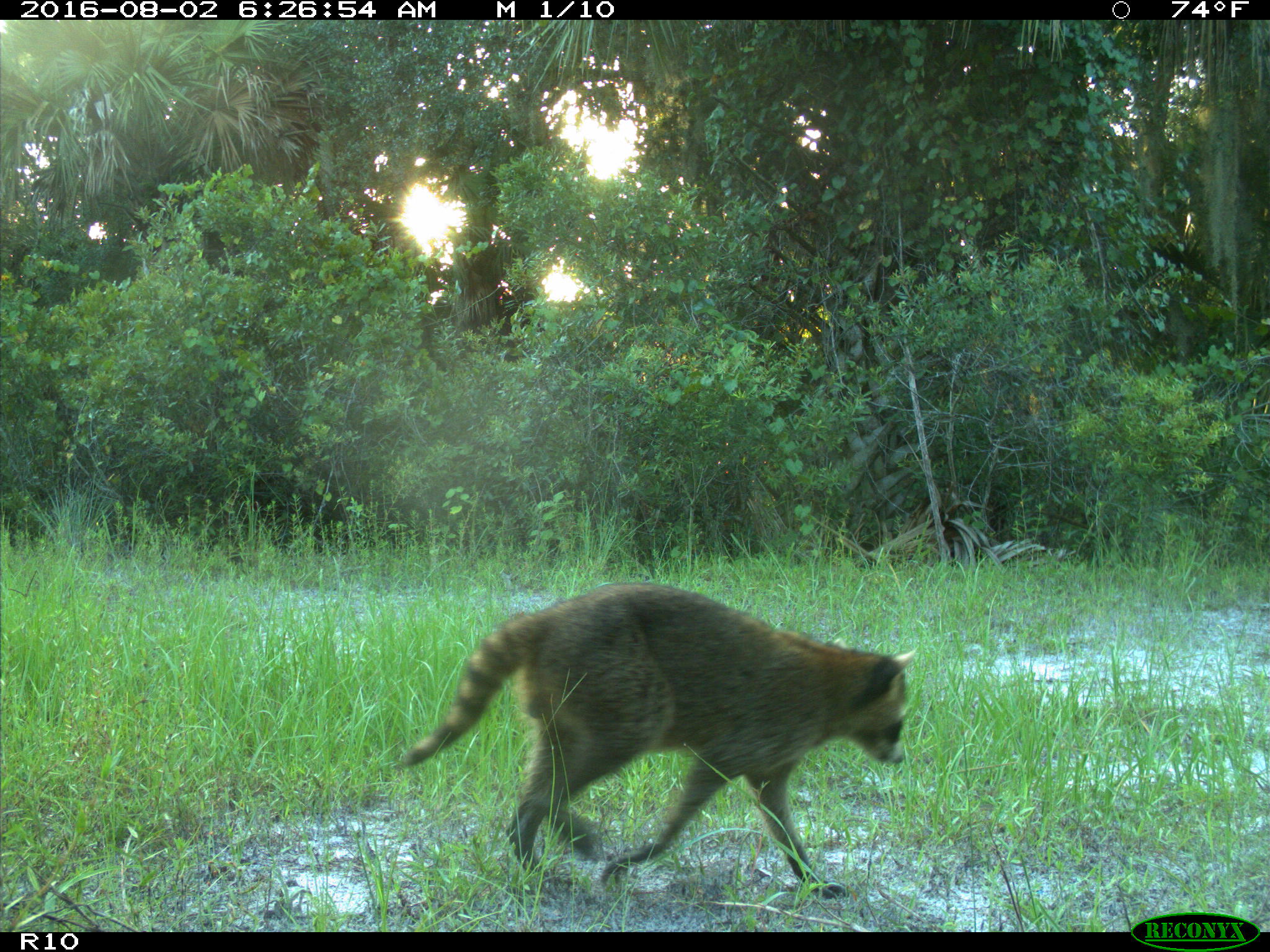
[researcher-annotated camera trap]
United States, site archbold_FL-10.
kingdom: Animalia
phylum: Chordata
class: Mammalia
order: Carnivora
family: Procyonidae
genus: Procyon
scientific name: Procyon lotor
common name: common raccoon